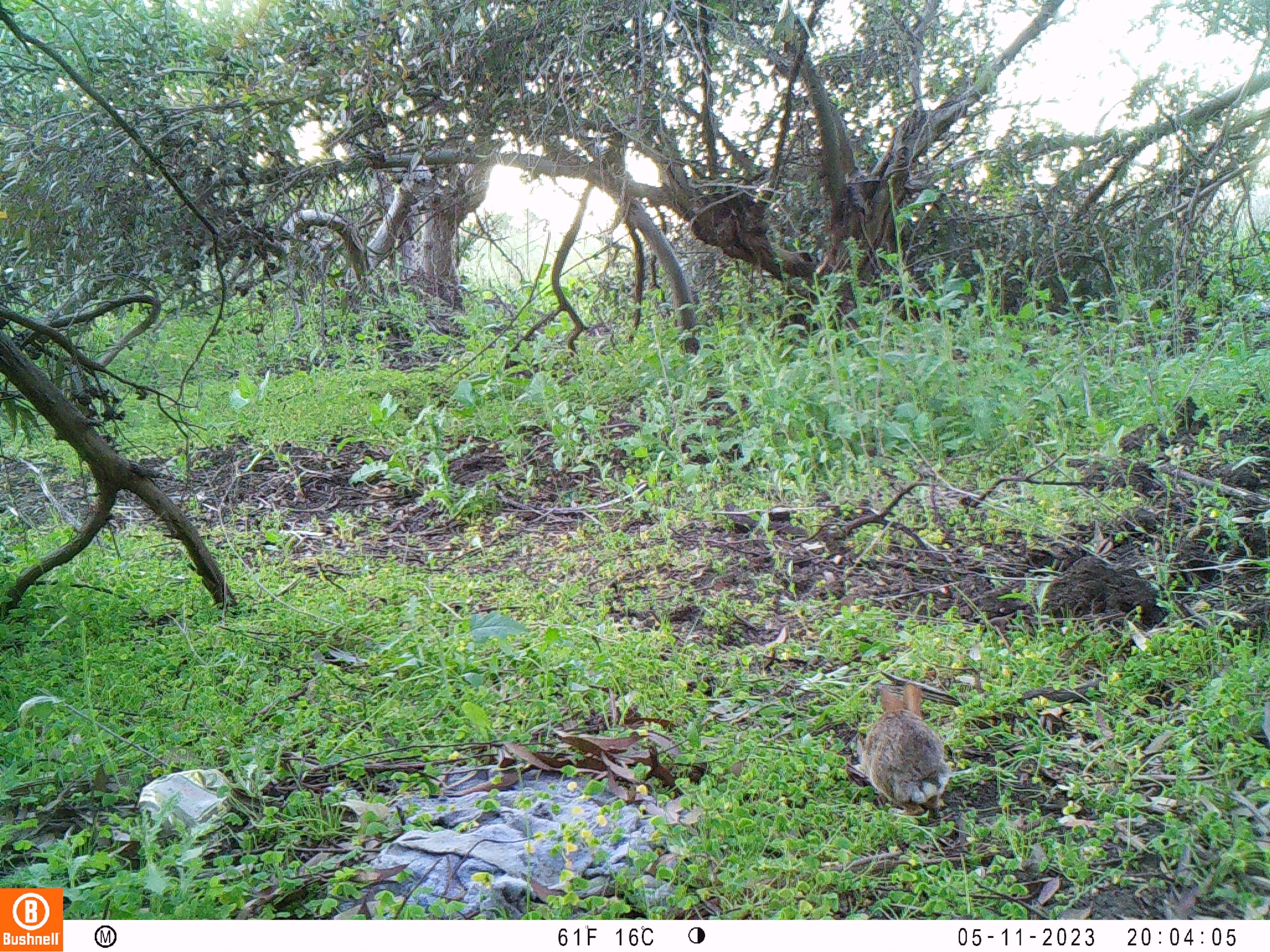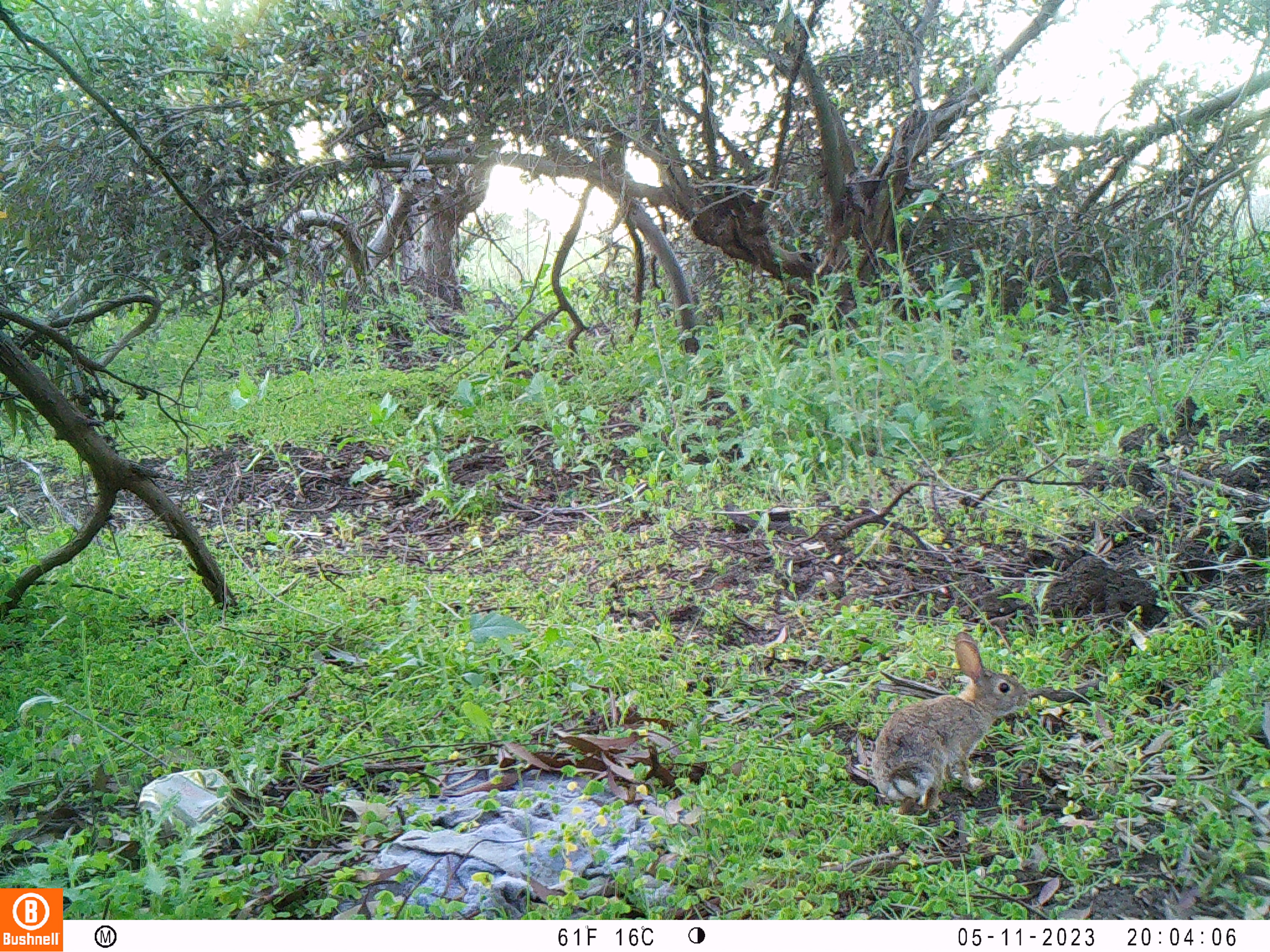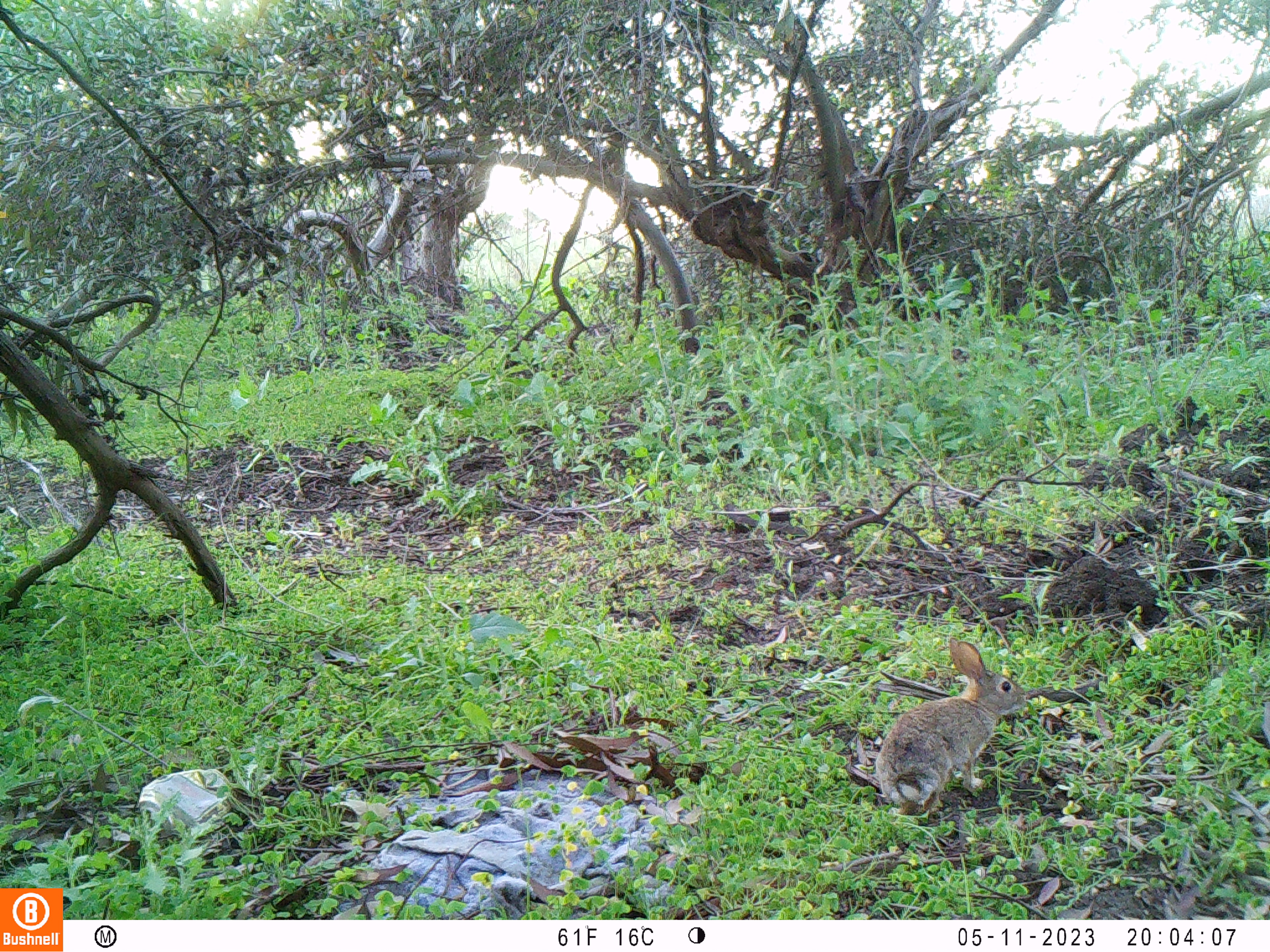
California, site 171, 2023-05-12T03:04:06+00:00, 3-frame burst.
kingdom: Animalia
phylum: Chordata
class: Mammalia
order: Lagomorpha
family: Leporidae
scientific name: Leporidae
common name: rabbit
Rabbit (Leporidae).